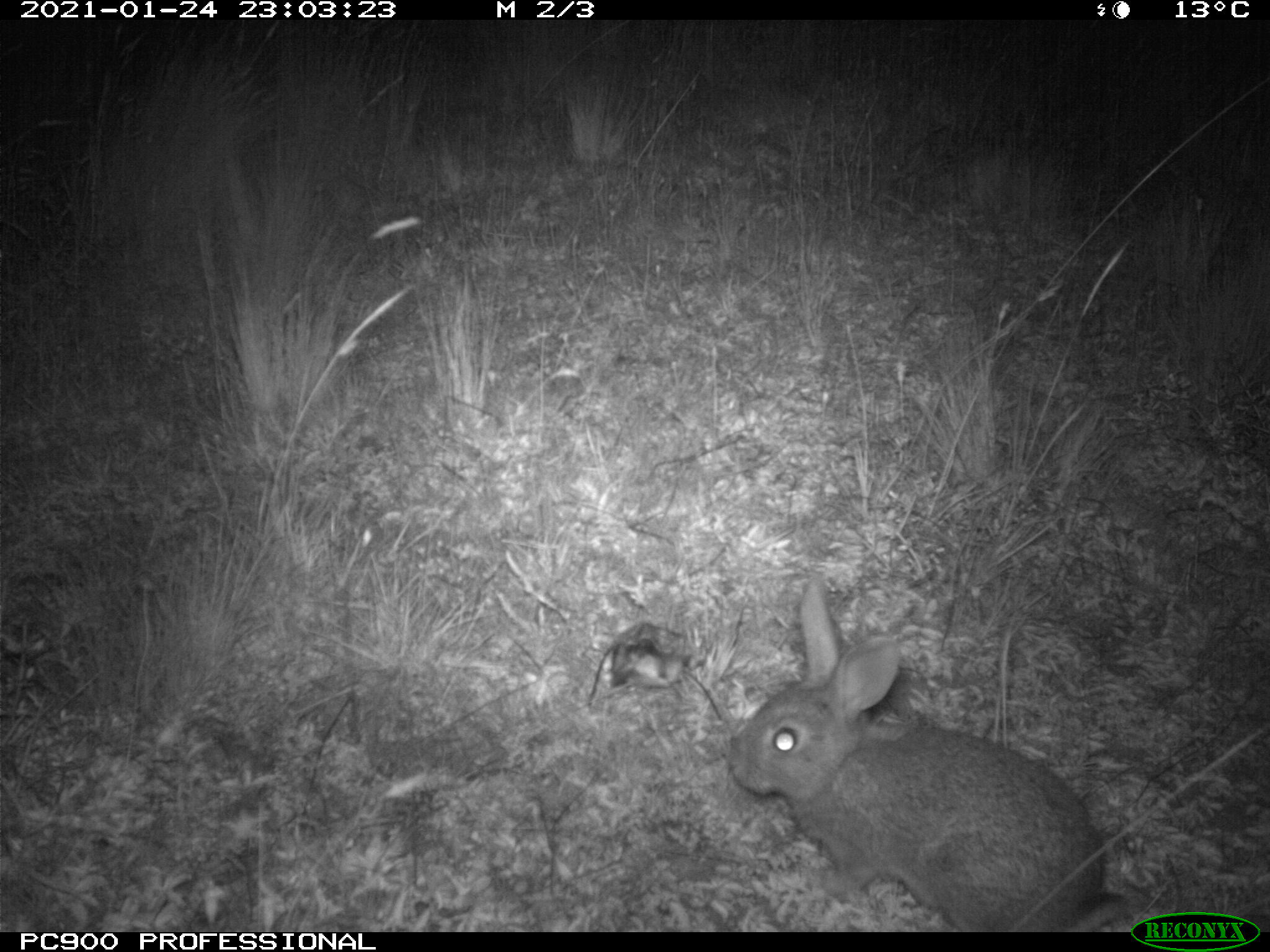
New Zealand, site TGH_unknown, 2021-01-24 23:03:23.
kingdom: Animalia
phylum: Chordata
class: Mammalia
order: Lagomorpha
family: Leporidae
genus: Oryctolagus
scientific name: Oryctolagus cuniculus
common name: european rabbit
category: rabbit